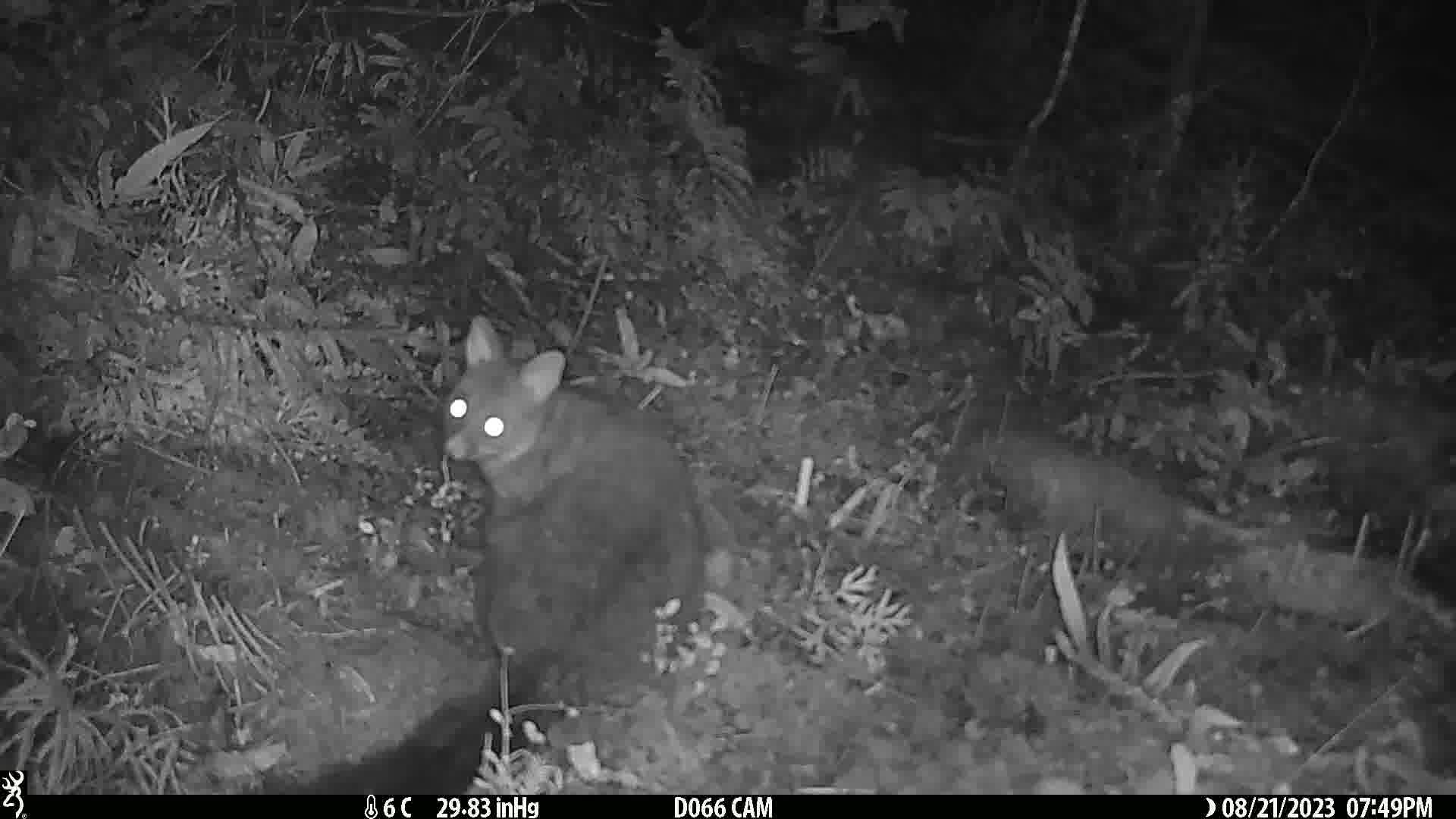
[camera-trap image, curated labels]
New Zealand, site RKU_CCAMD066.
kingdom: Animalia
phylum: Chordata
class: Mammalia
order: Diprotodontia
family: Phalangeridae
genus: Trichosurus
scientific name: Trichosurus vulpecula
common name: common brushtail possum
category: possum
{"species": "possum (common brushtail possum) (Trichosurus vulpecula)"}